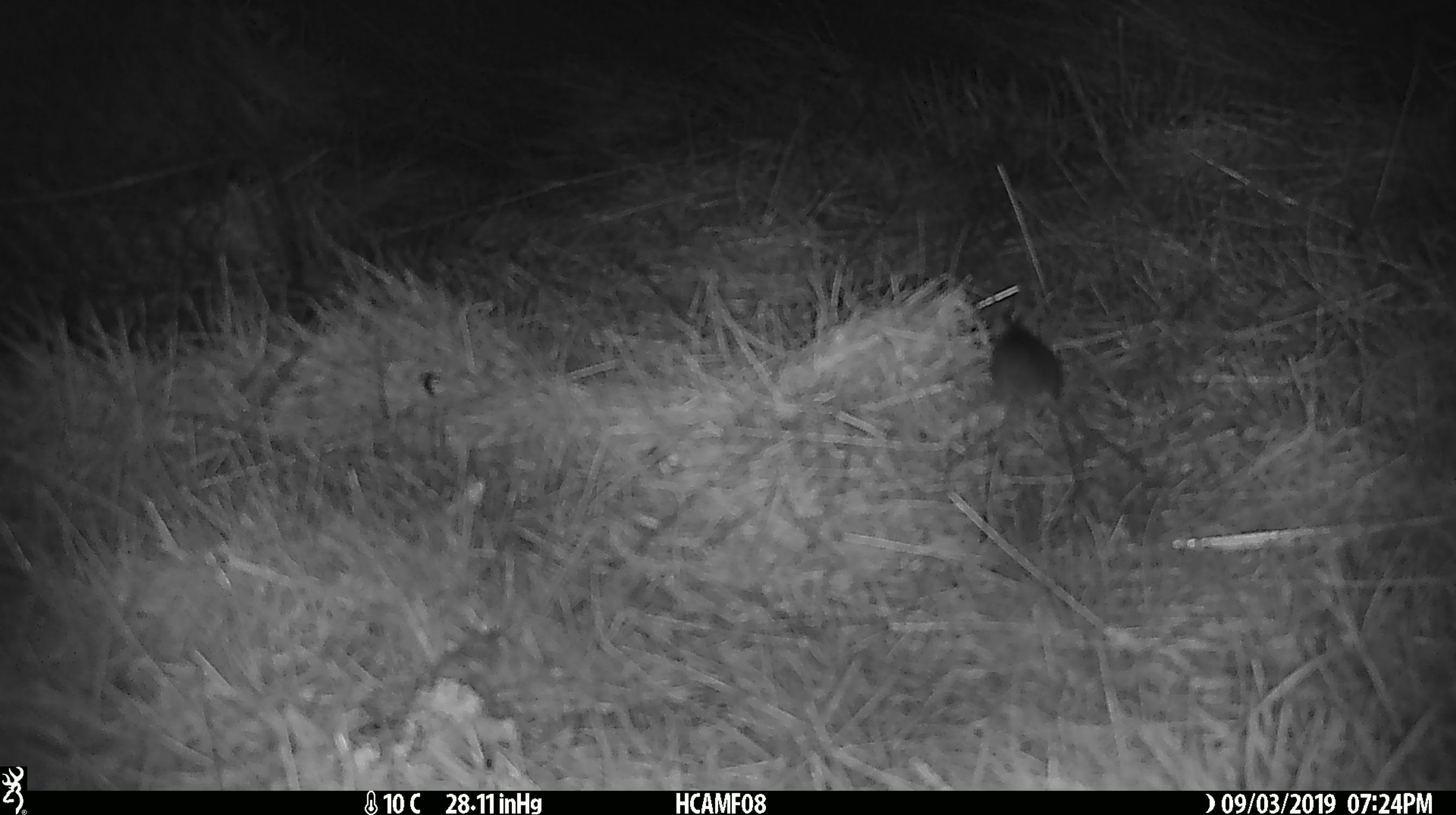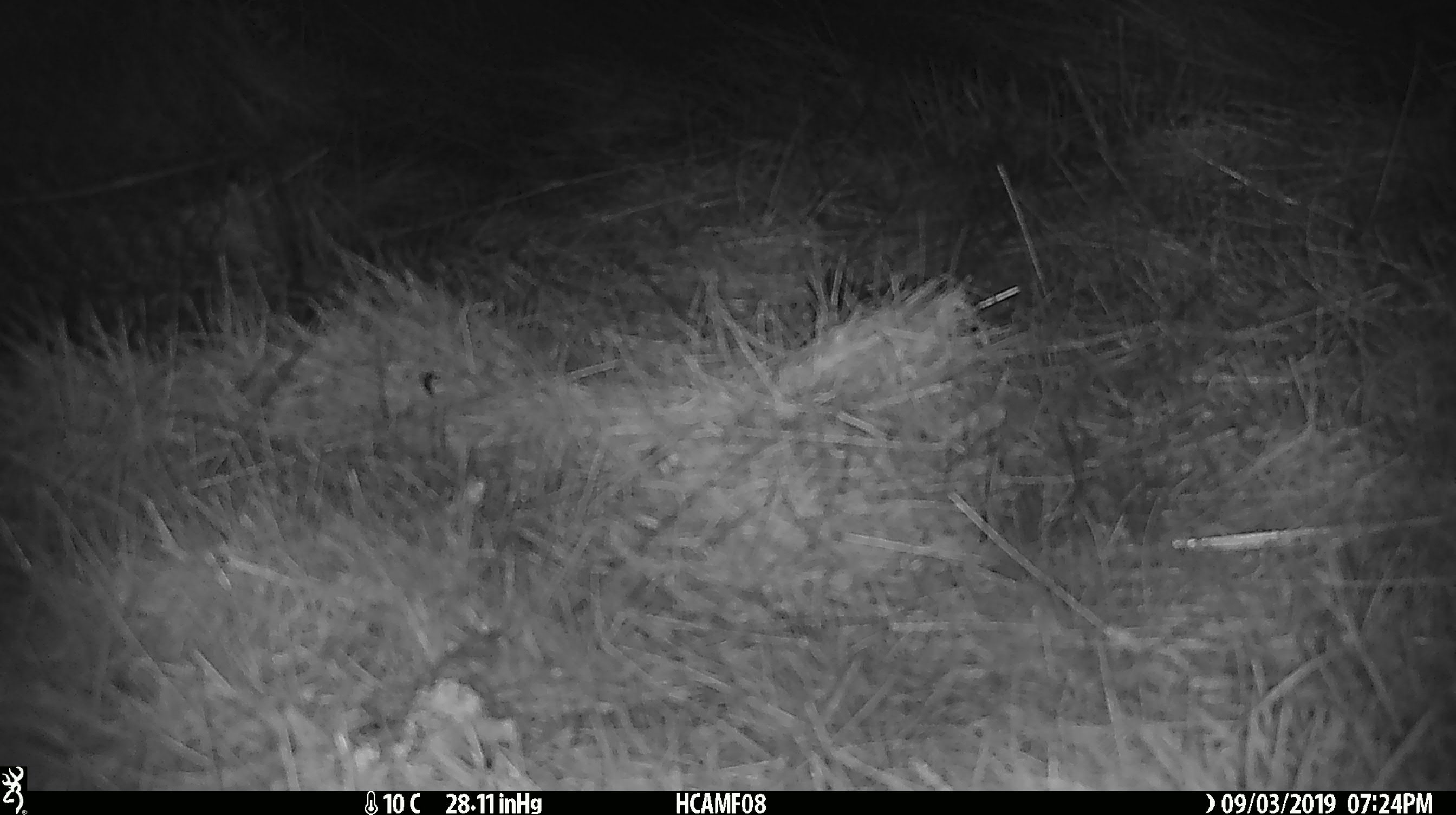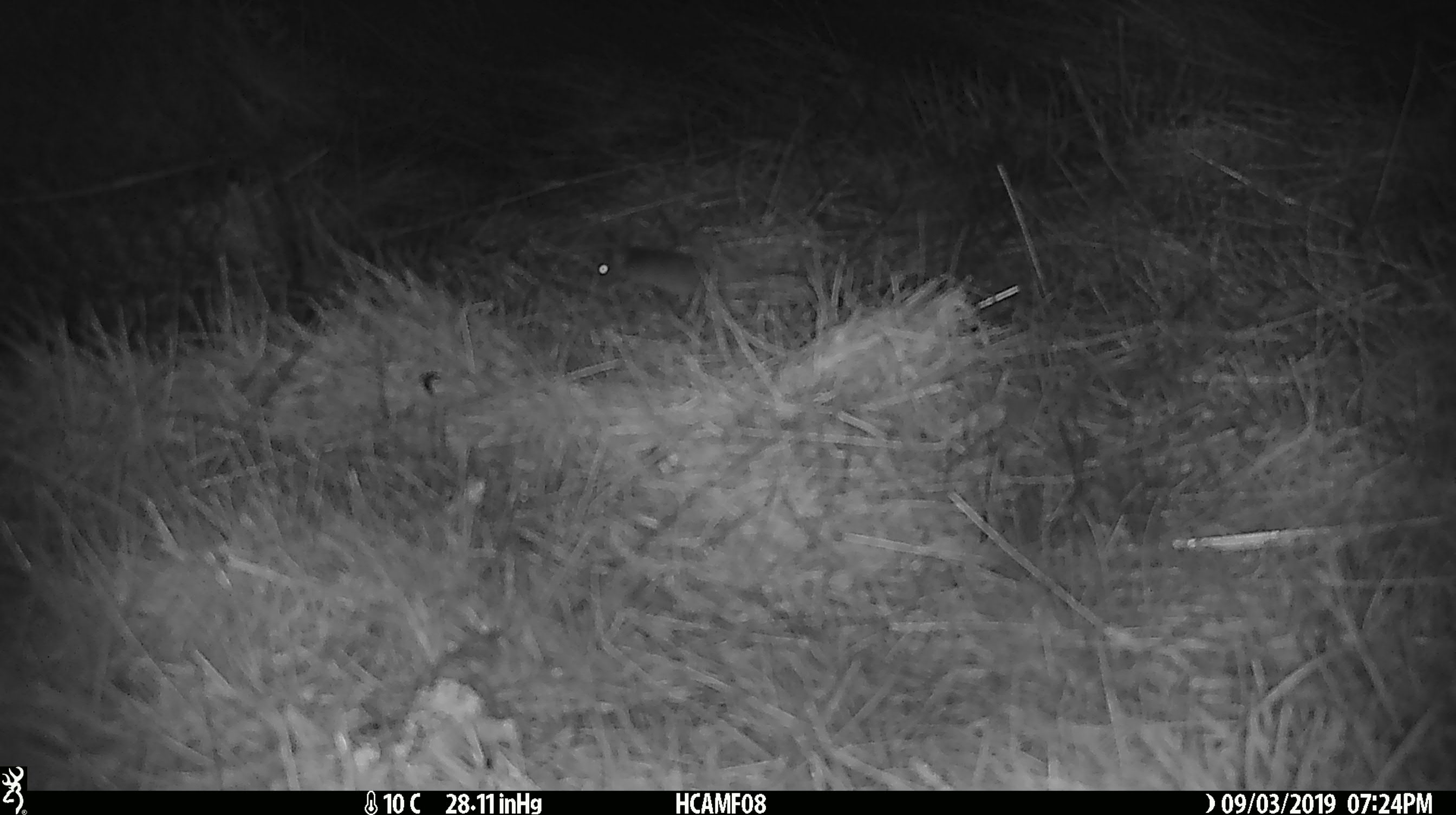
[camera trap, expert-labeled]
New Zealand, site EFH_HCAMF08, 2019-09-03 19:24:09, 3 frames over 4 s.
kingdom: Animalia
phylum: Chordata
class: Mammalia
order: Rodentia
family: Muridae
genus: Mus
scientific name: Mus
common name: mouse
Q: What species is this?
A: Mouse (Mus).